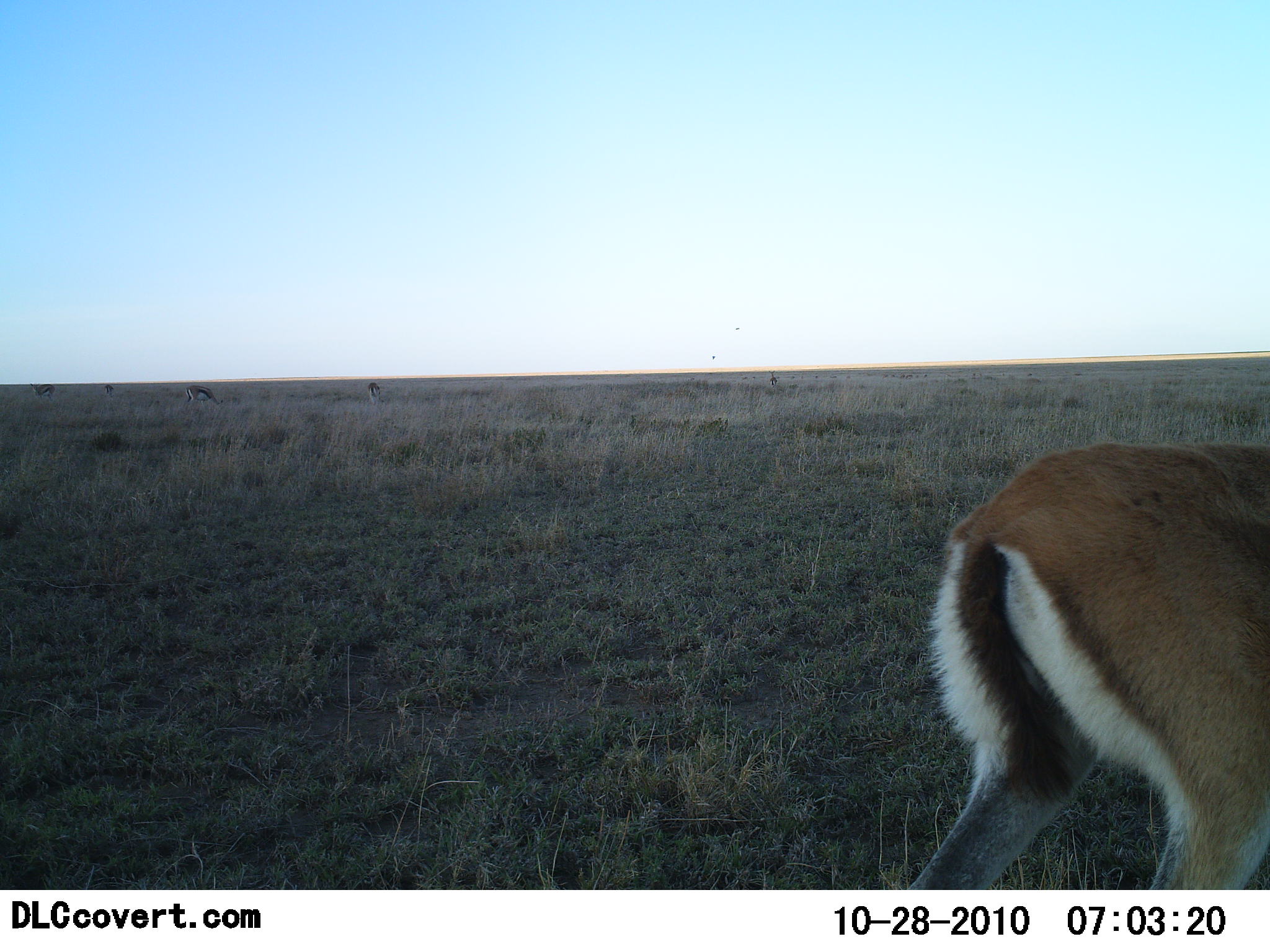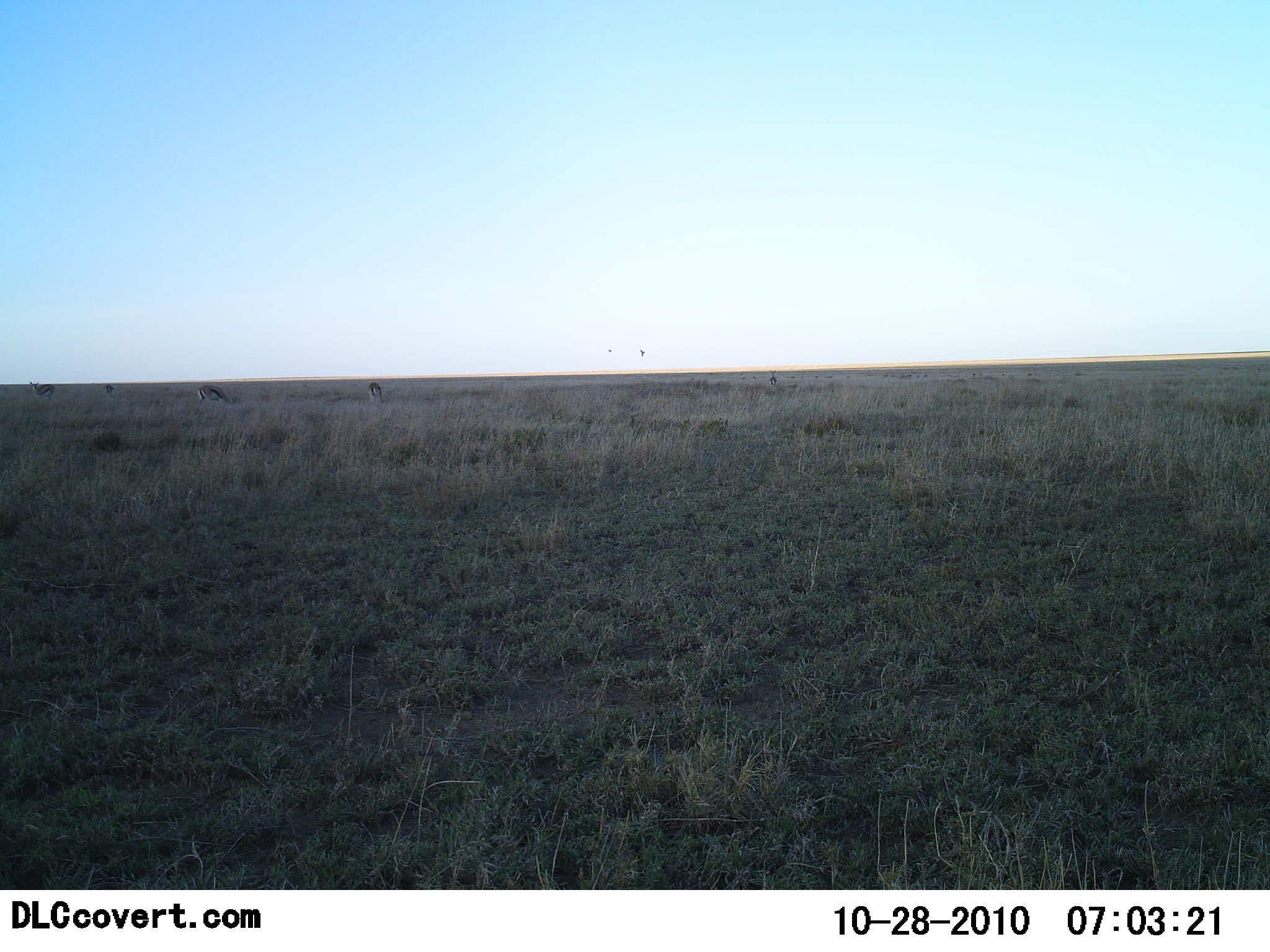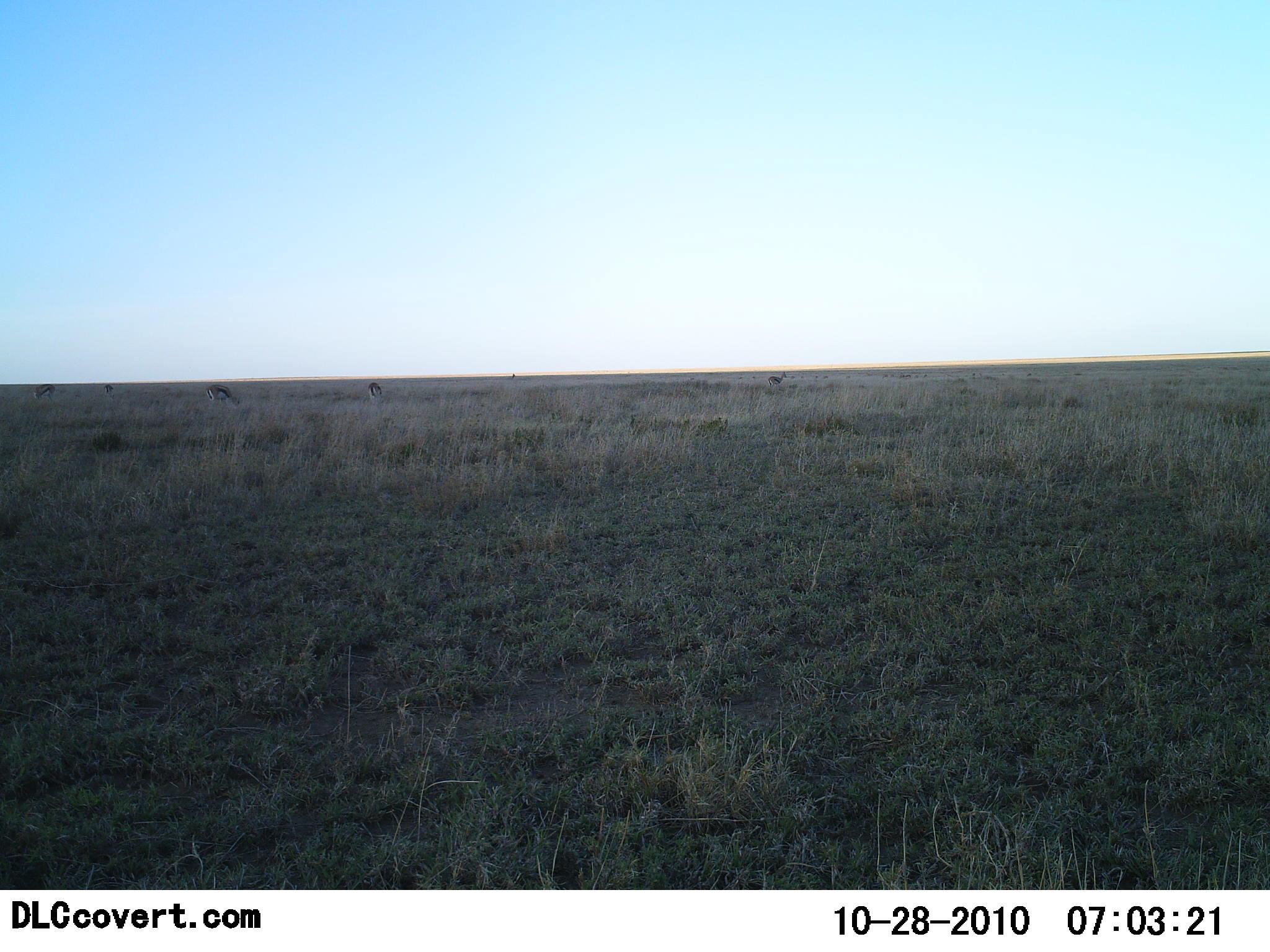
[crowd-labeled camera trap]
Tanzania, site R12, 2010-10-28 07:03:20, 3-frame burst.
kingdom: Animalia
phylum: Chordata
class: Mammalia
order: Artiodactyla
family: Bovidae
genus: Eudorcas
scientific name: Eudorcas thomsonii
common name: thomson's gazelle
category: gazellethomsons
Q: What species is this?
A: Gazellethomsons (thomson's gazelle) (Eudorcas thomsonii).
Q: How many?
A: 6.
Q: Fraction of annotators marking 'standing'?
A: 23%.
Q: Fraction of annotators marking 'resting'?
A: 0%.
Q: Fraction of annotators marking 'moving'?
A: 62%.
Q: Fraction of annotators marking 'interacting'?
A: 0%.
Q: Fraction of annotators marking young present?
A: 0%.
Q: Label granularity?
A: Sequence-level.